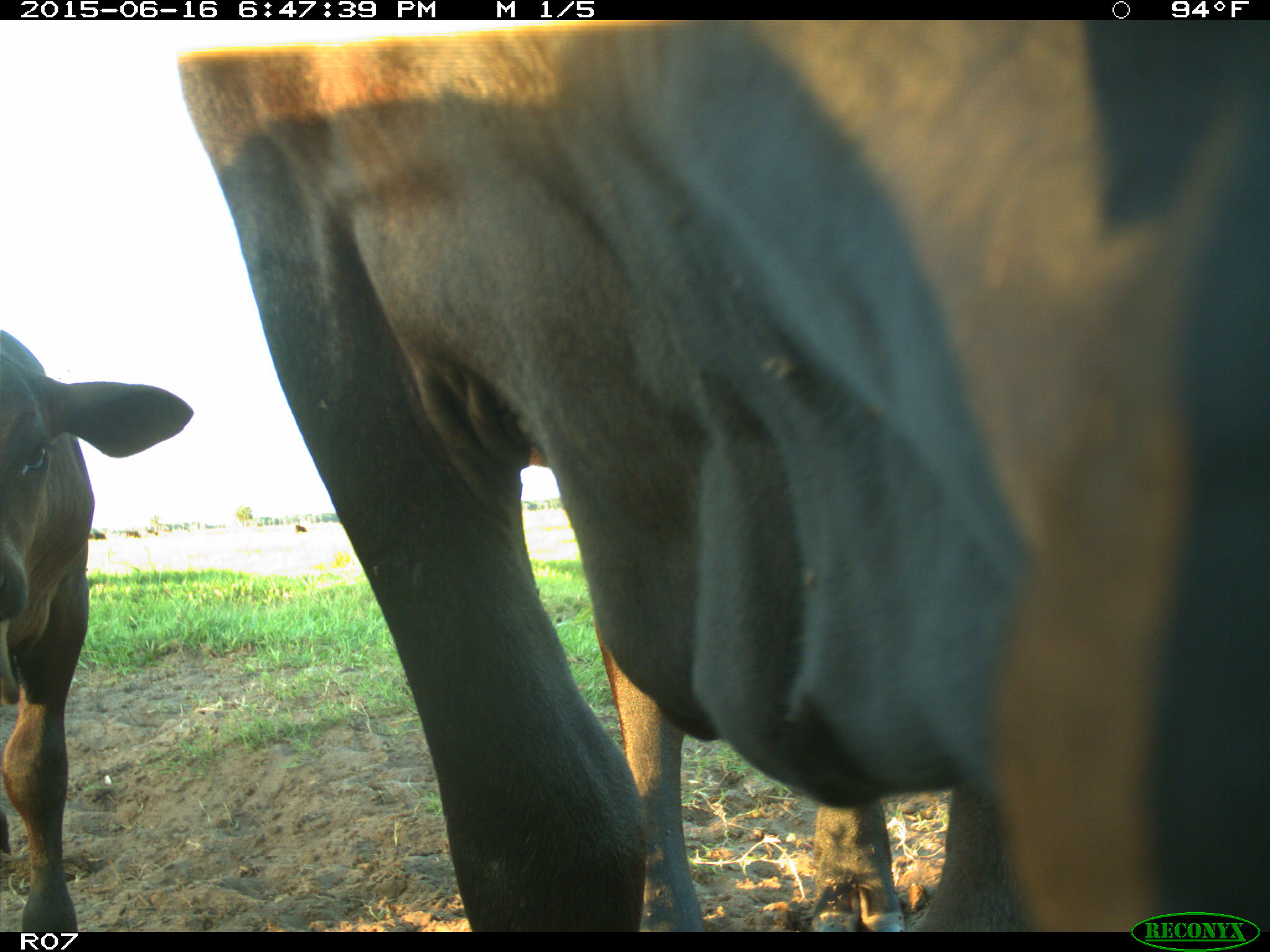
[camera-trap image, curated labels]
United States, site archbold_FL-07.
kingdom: Animalia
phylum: Chordata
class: Mammalia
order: Artiodactyla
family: Bovidae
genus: Bos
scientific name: Bos taurus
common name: domestic cow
Bos taurus (domestic cow).